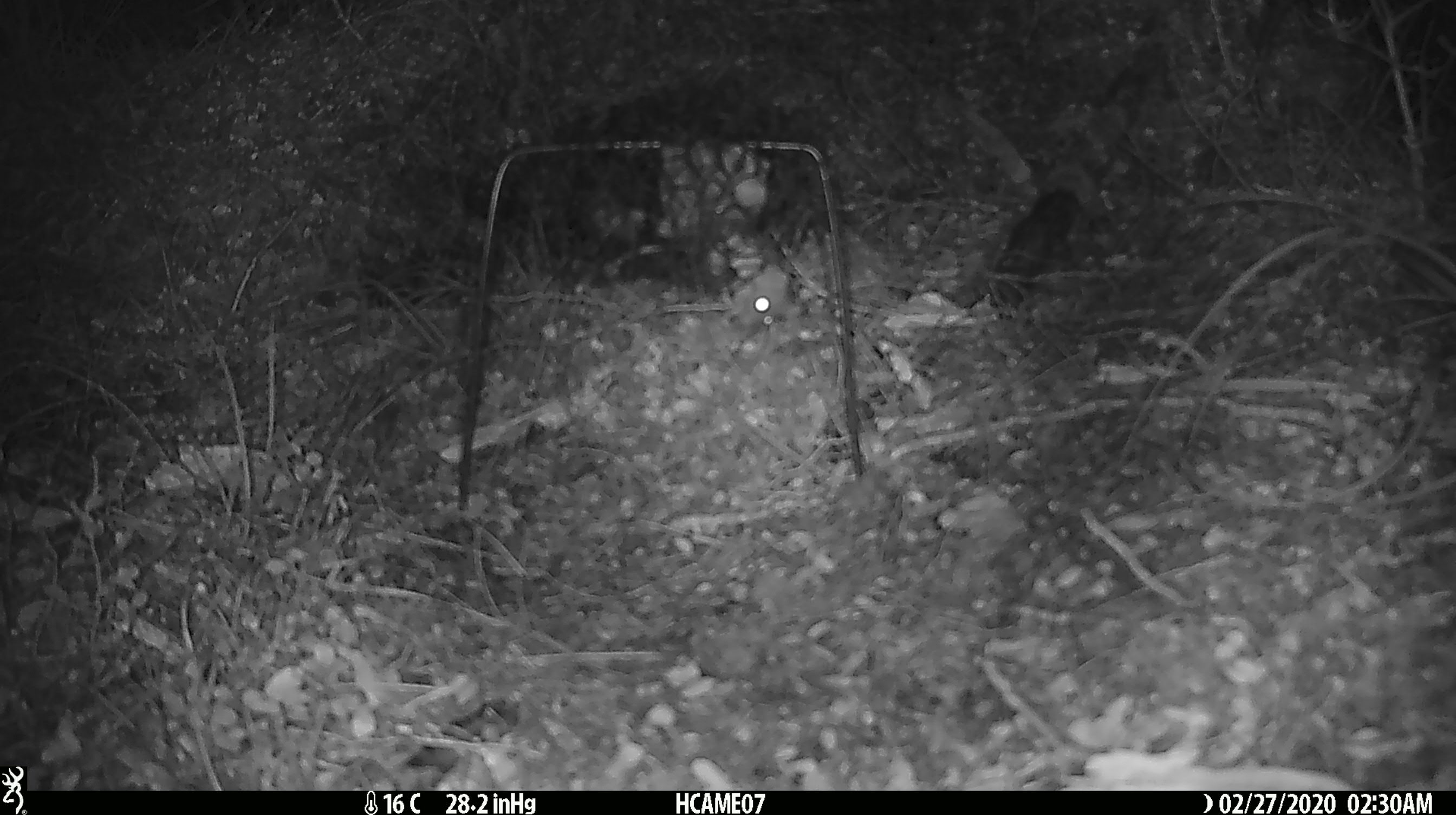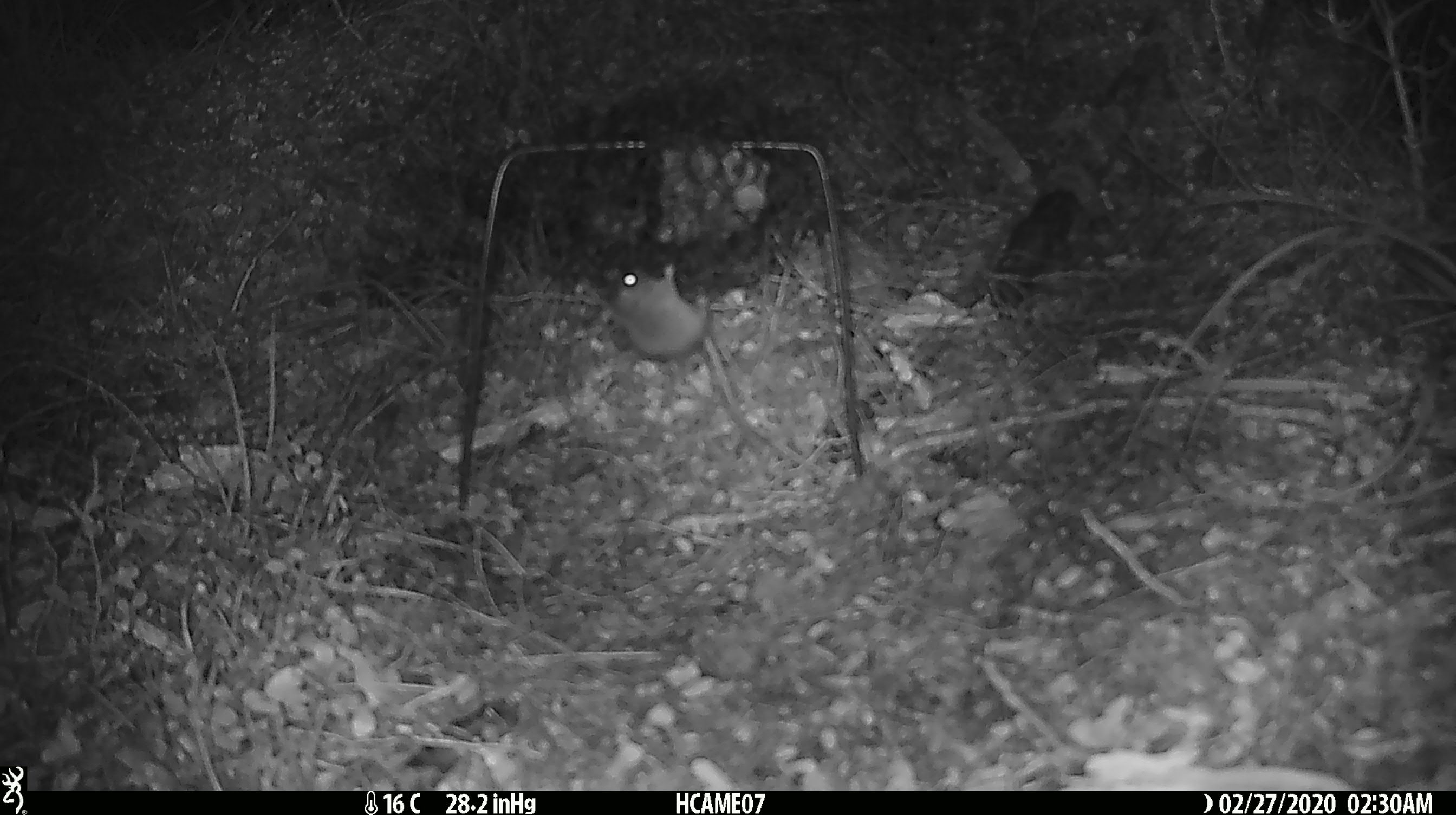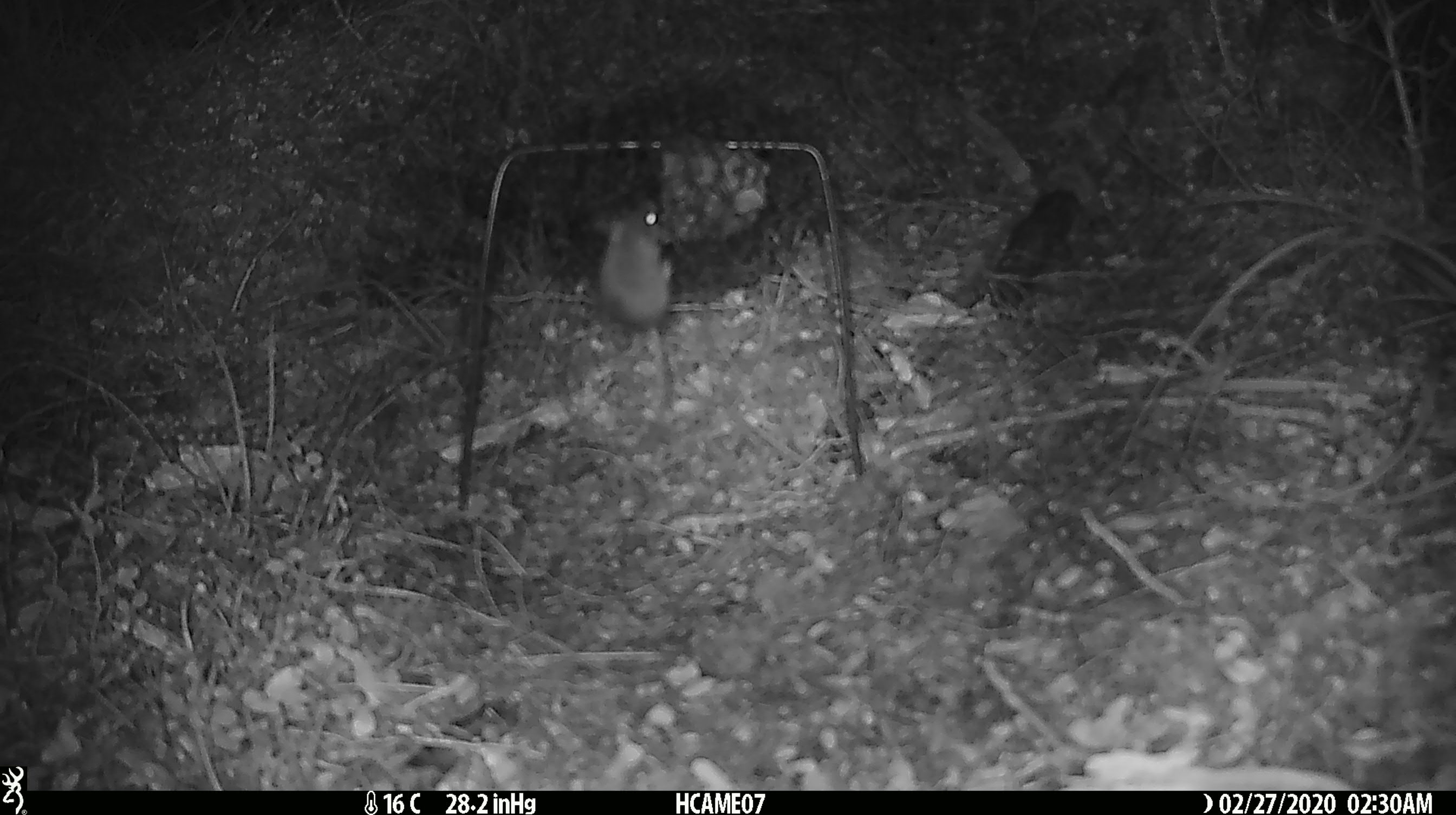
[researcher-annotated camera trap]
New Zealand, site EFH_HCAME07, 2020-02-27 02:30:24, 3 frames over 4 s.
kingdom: Animalia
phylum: Chordata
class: Mammalia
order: Rodentia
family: Muridae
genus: Mus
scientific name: Mus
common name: mouse